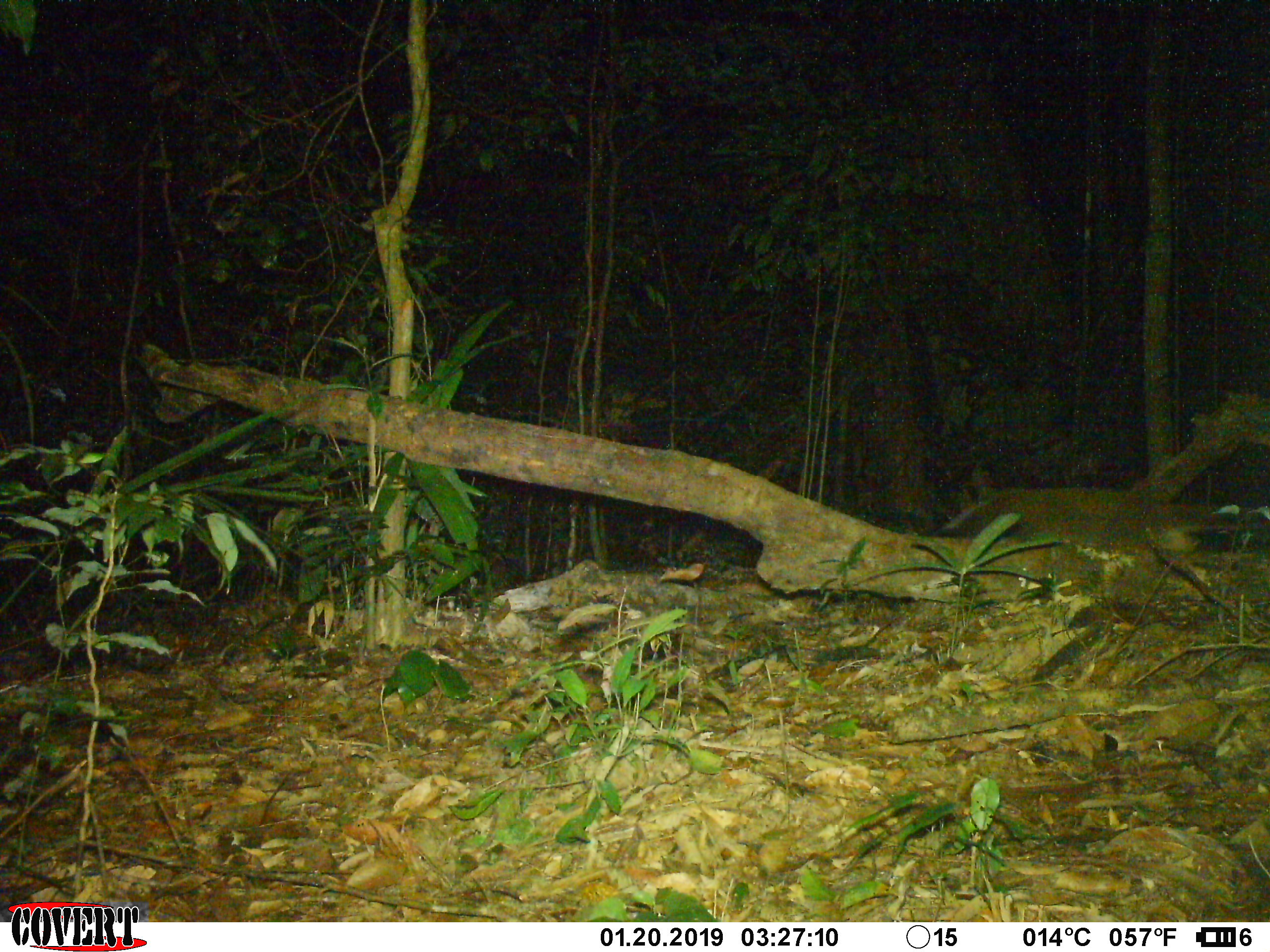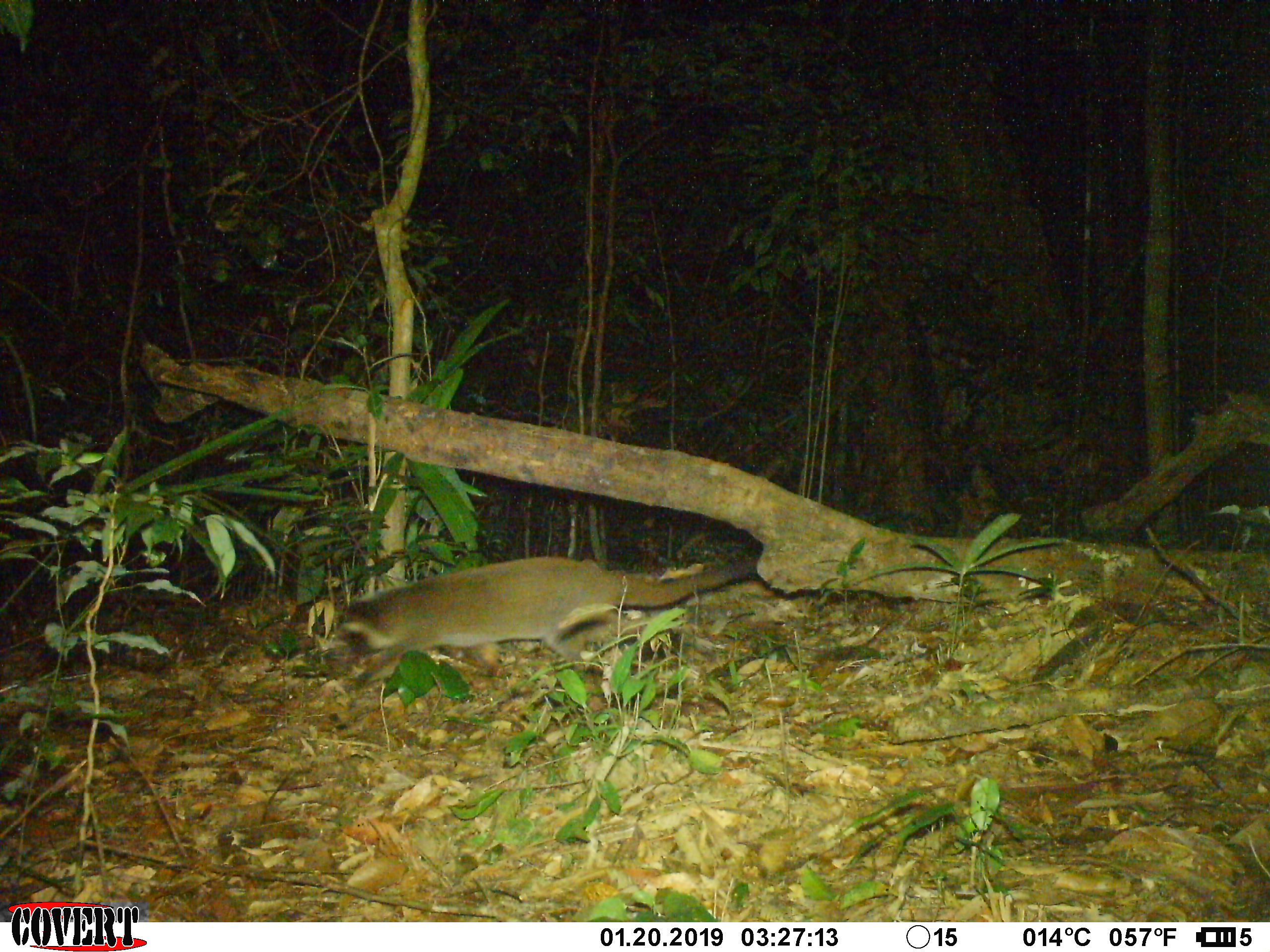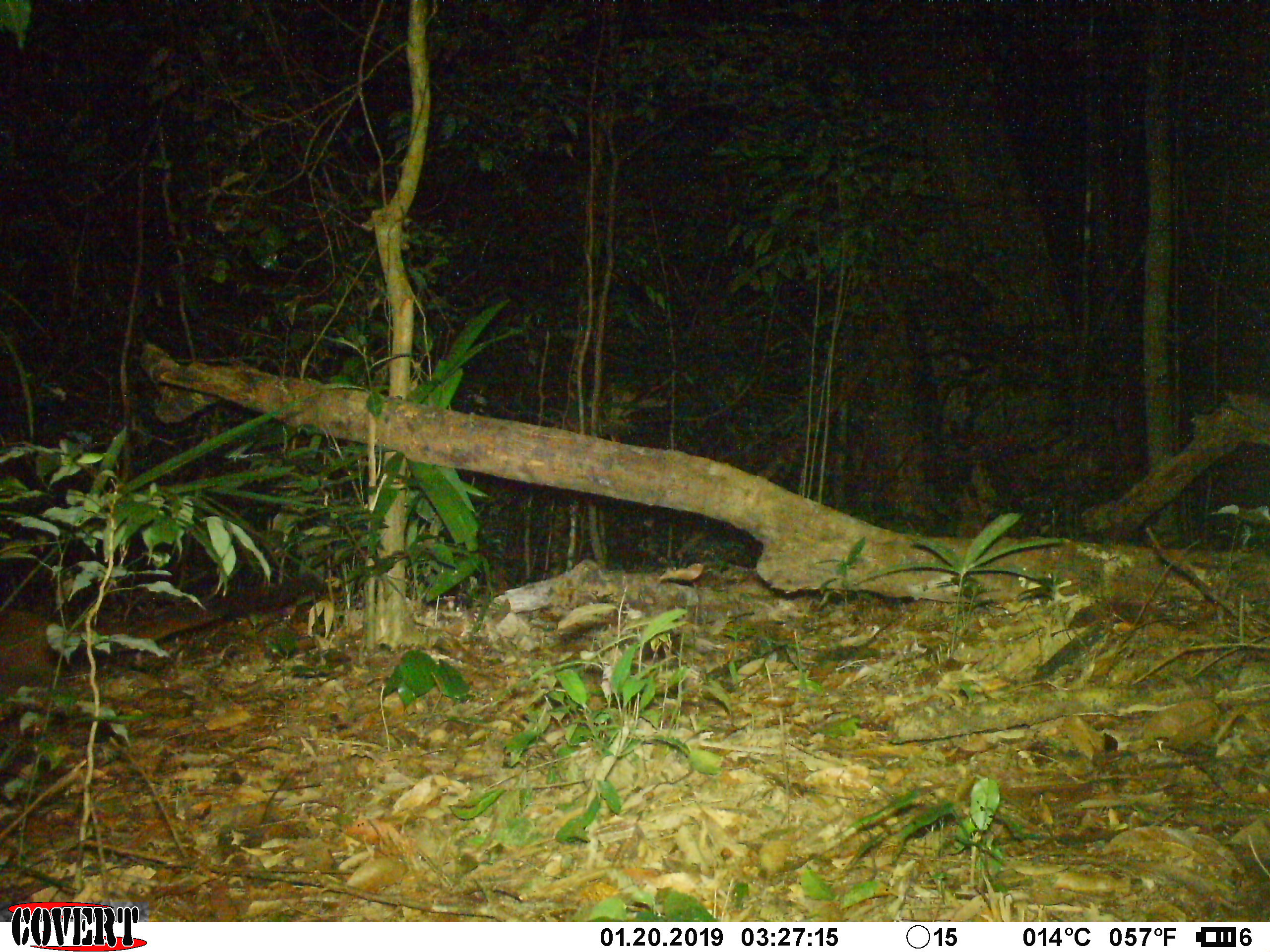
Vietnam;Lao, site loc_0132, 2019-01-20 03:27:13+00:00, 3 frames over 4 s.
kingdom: Animalia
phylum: Chordata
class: Mammalia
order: Carnivora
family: Viverridae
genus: Paguma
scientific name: Paguma larvata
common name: masked palm civet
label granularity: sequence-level